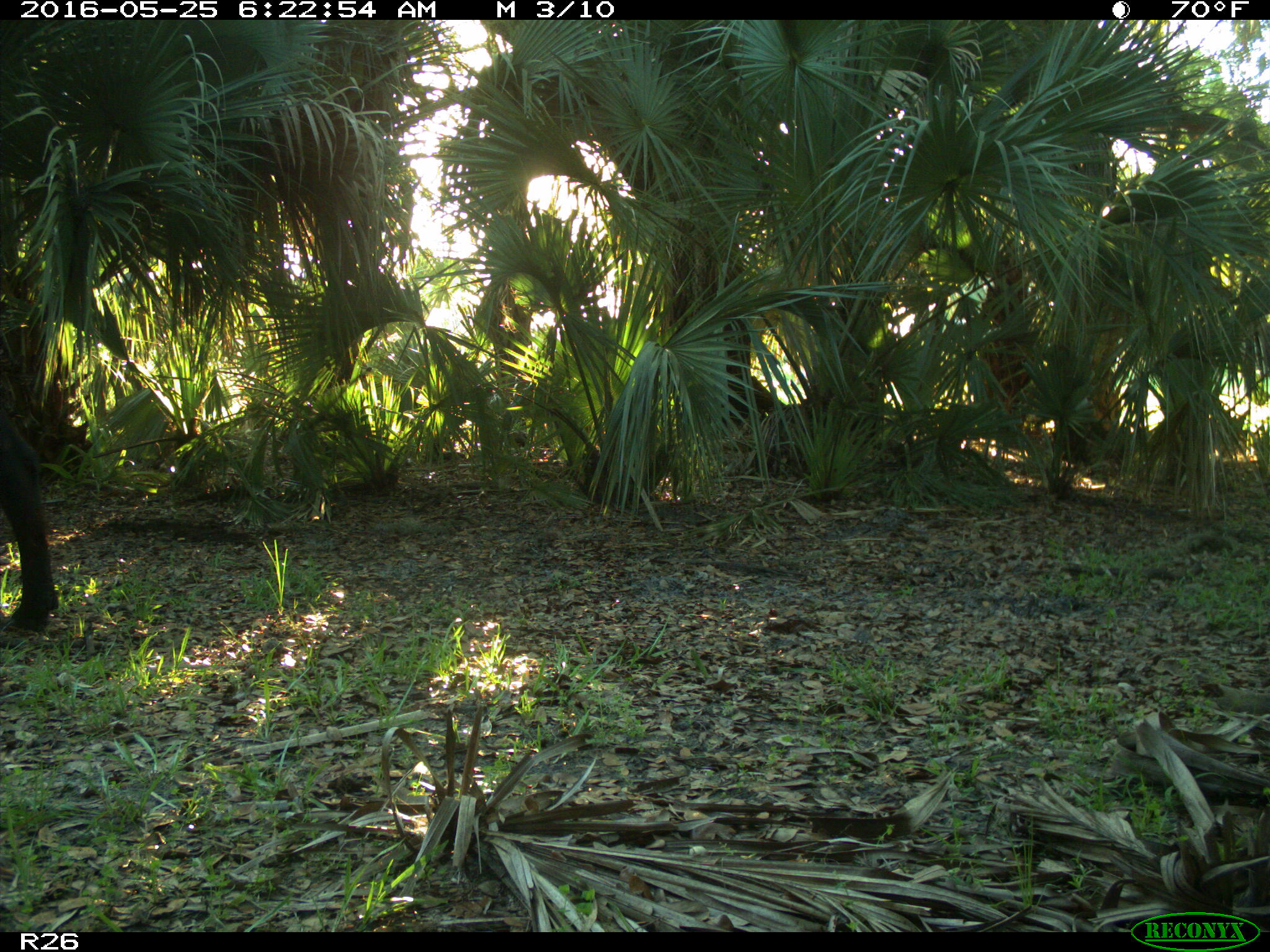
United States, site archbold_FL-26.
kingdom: Animalia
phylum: Chordata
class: Mammalia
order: Artiodactyla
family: Bovidae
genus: Bos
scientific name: Bos taurus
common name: domestic cow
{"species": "Bos taurus (domestic cow)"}